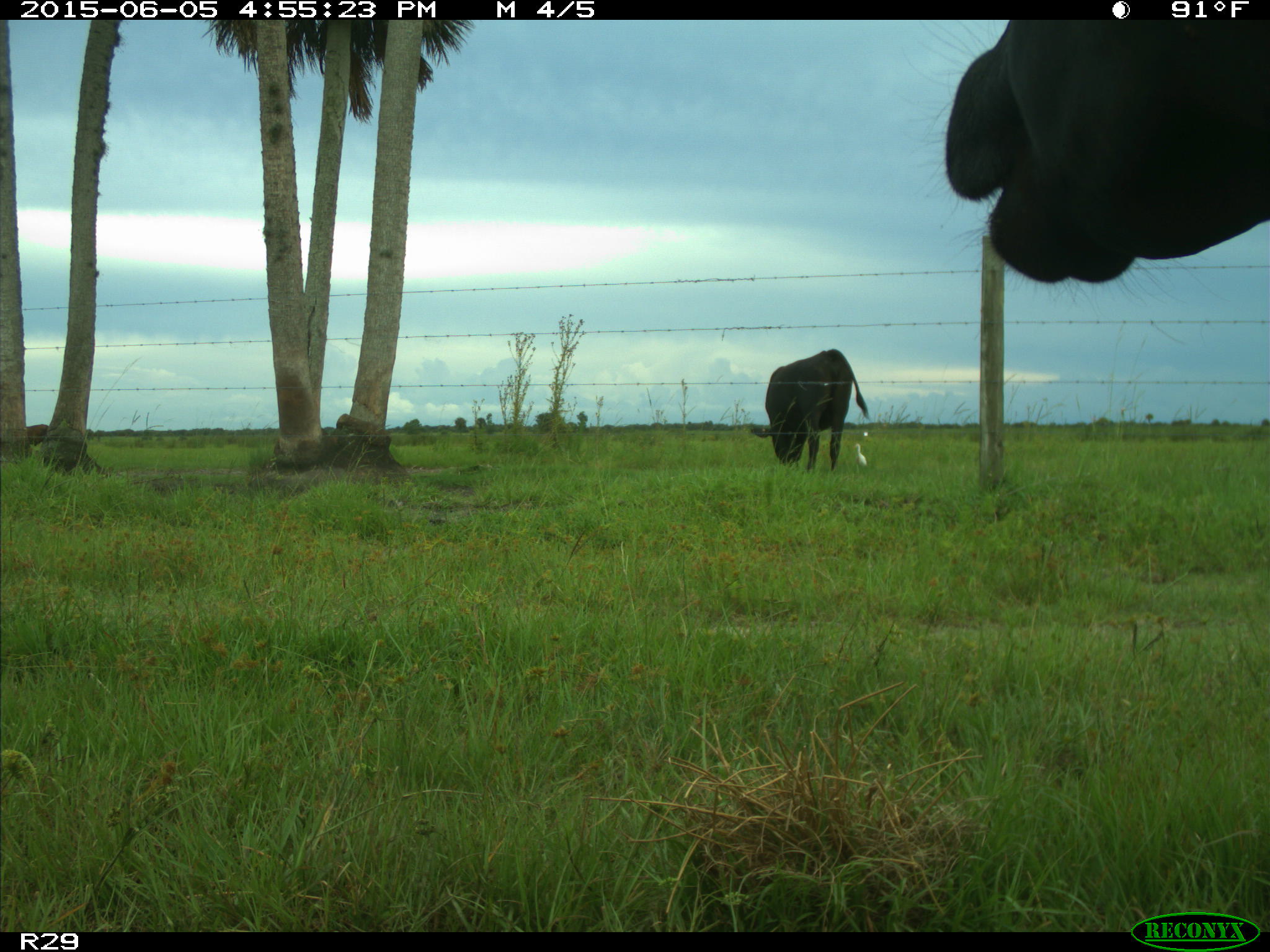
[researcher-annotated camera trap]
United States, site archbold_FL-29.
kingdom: Animalia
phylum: Chordata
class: Mammalia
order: Artiodactyla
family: Bovidae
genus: Bos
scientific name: Bos taurus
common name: domestic cow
Bos taurus (domestic cow).